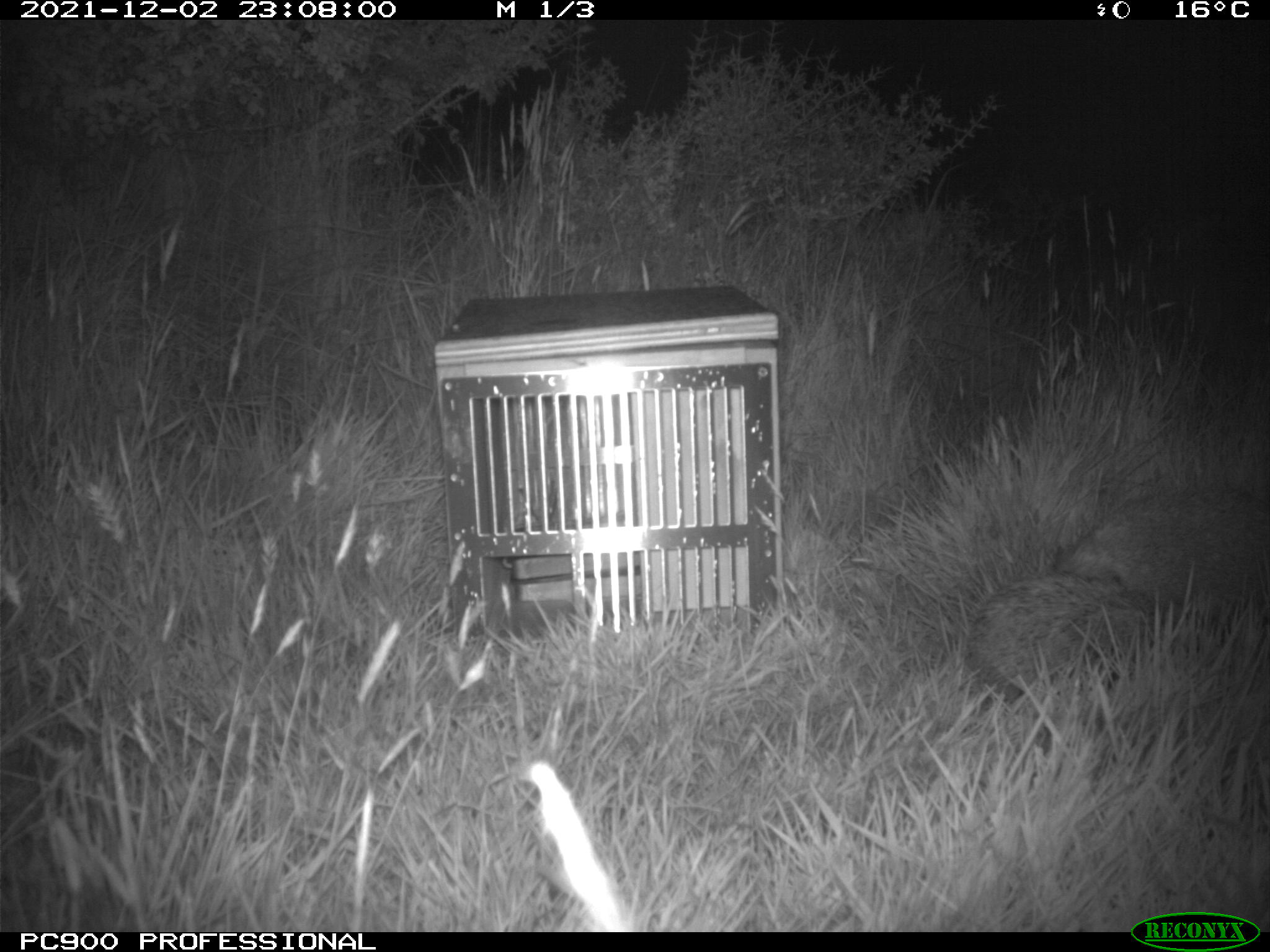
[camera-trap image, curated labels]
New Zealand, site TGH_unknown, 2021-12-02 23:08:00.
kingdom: Animalia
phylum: Chordata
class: Mammalia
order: Eulipotyphla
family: Erinaceidae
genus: Erinaceus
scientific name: Erinaceus europaeus europaeus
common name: european hedgehog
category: hedgehog